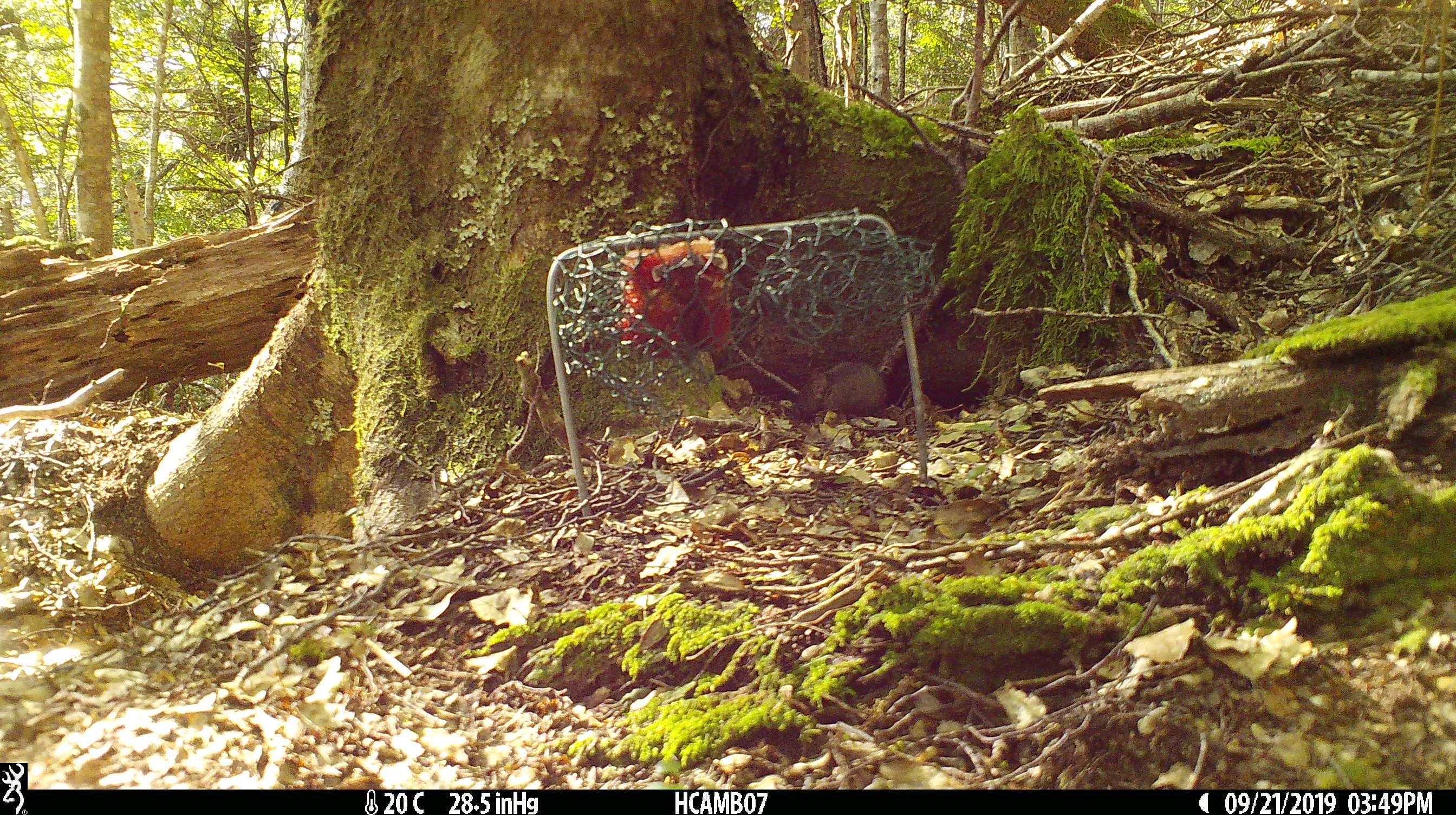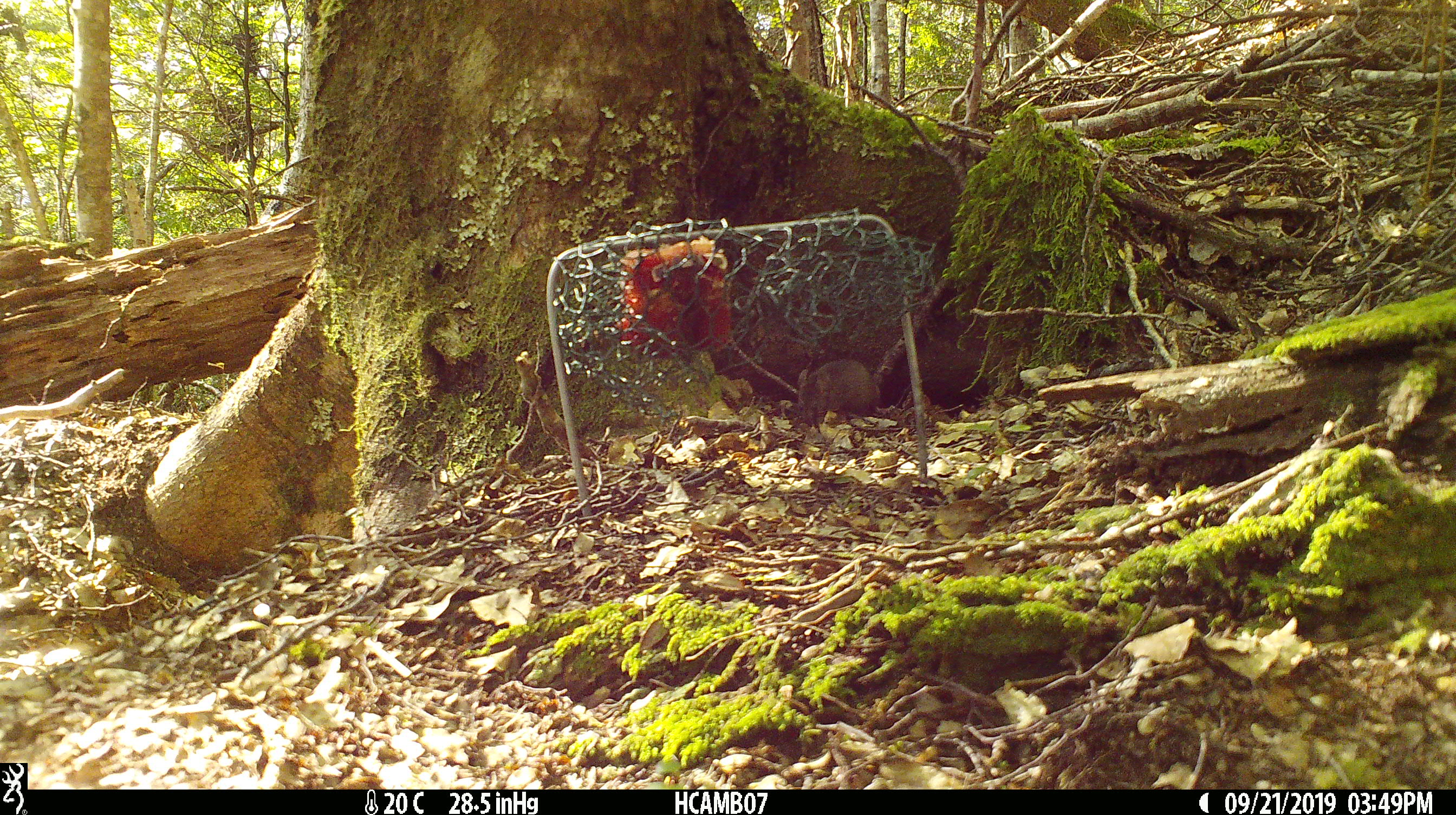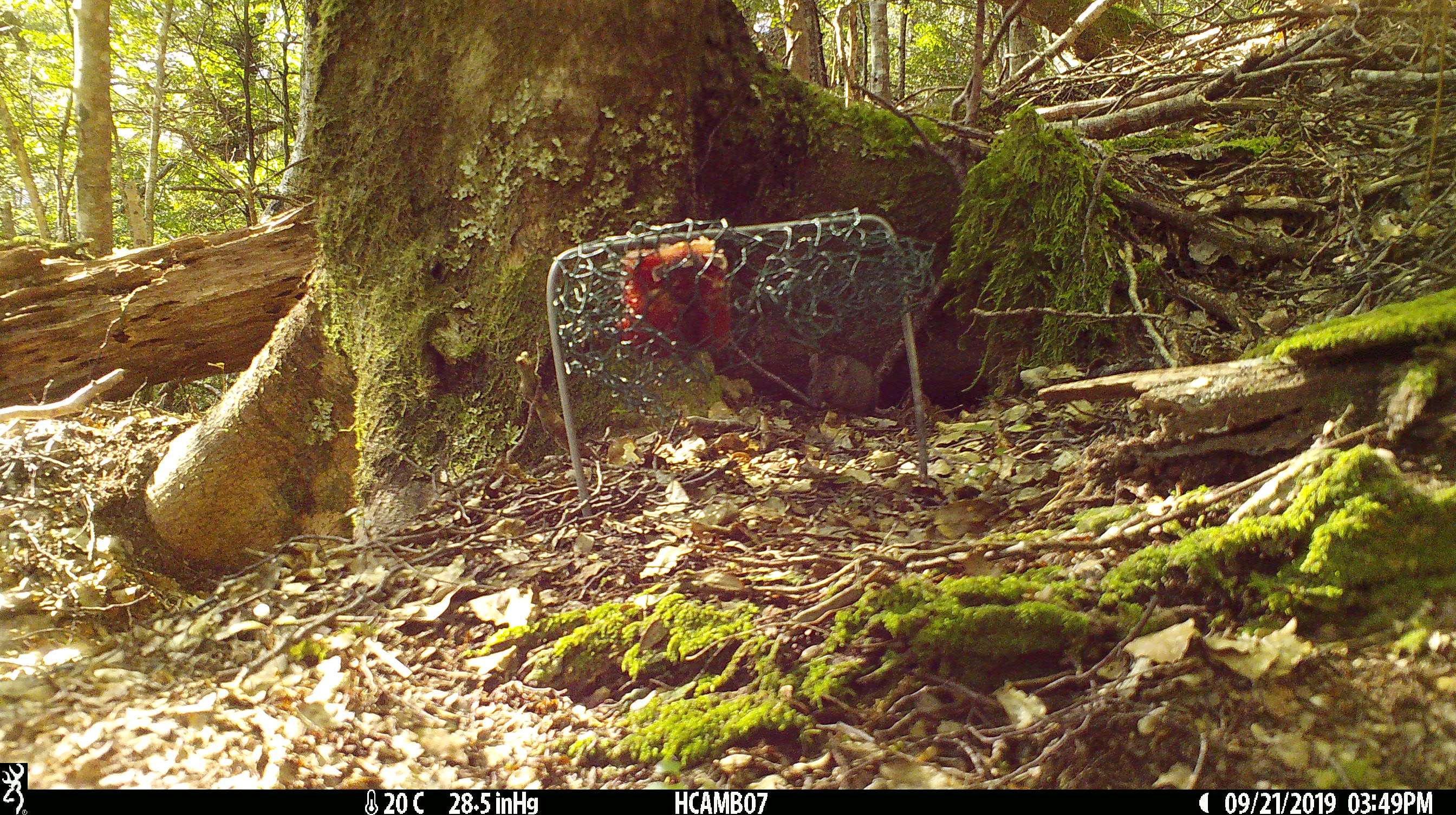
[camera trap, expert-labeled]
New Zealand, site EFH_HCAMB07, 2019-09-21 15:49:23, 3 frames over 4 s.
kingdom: Animalia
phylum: Chordata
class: Mammalia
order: Rodentia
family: Muridae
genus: Mus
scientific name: Mus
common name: mouse